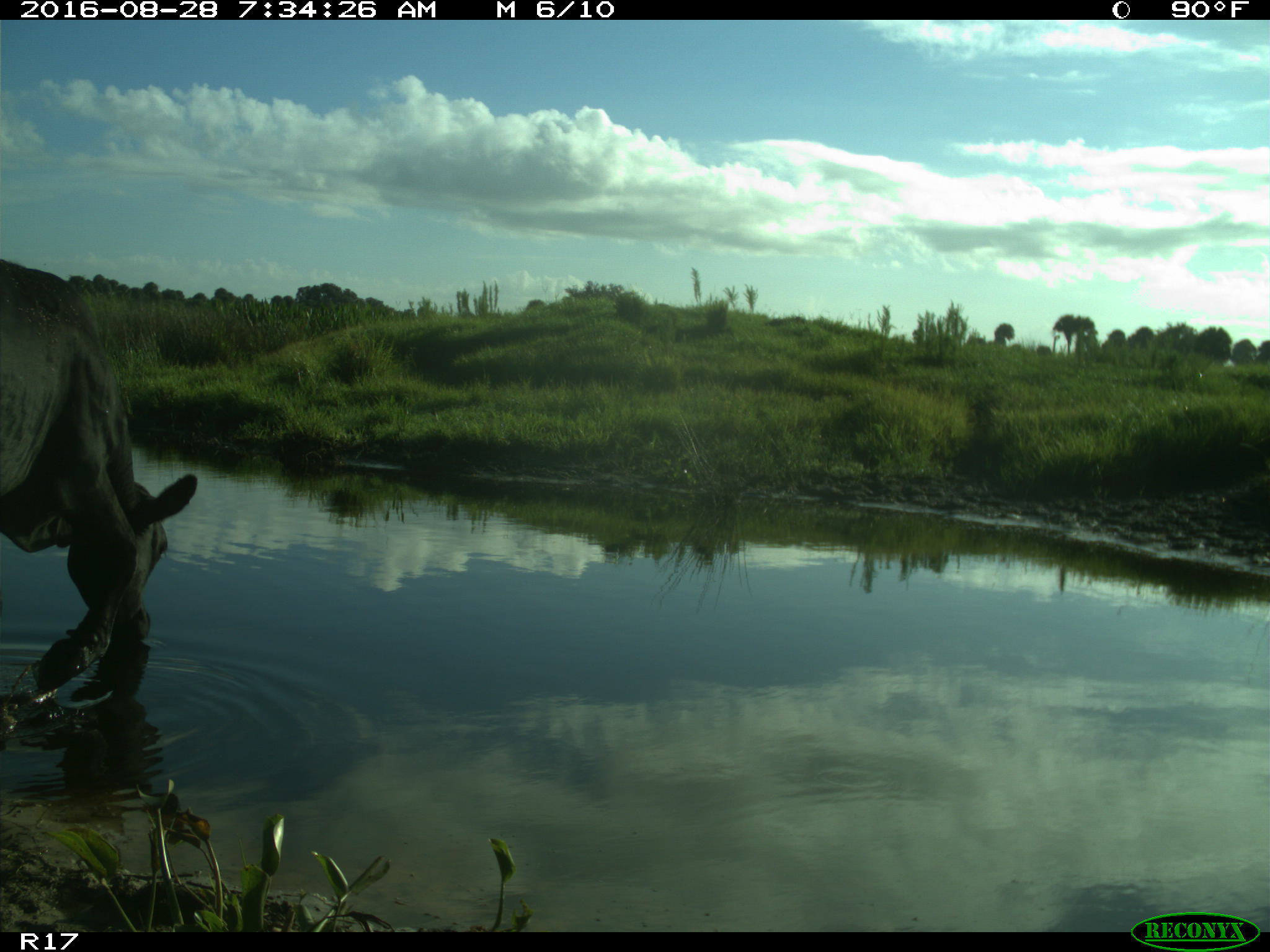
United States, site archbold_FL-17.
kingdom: Animalia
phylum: Chordata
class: Mammalia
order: Artiodactyla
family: Bovidae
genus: Bos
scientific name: Bos taurus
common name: domestic cow